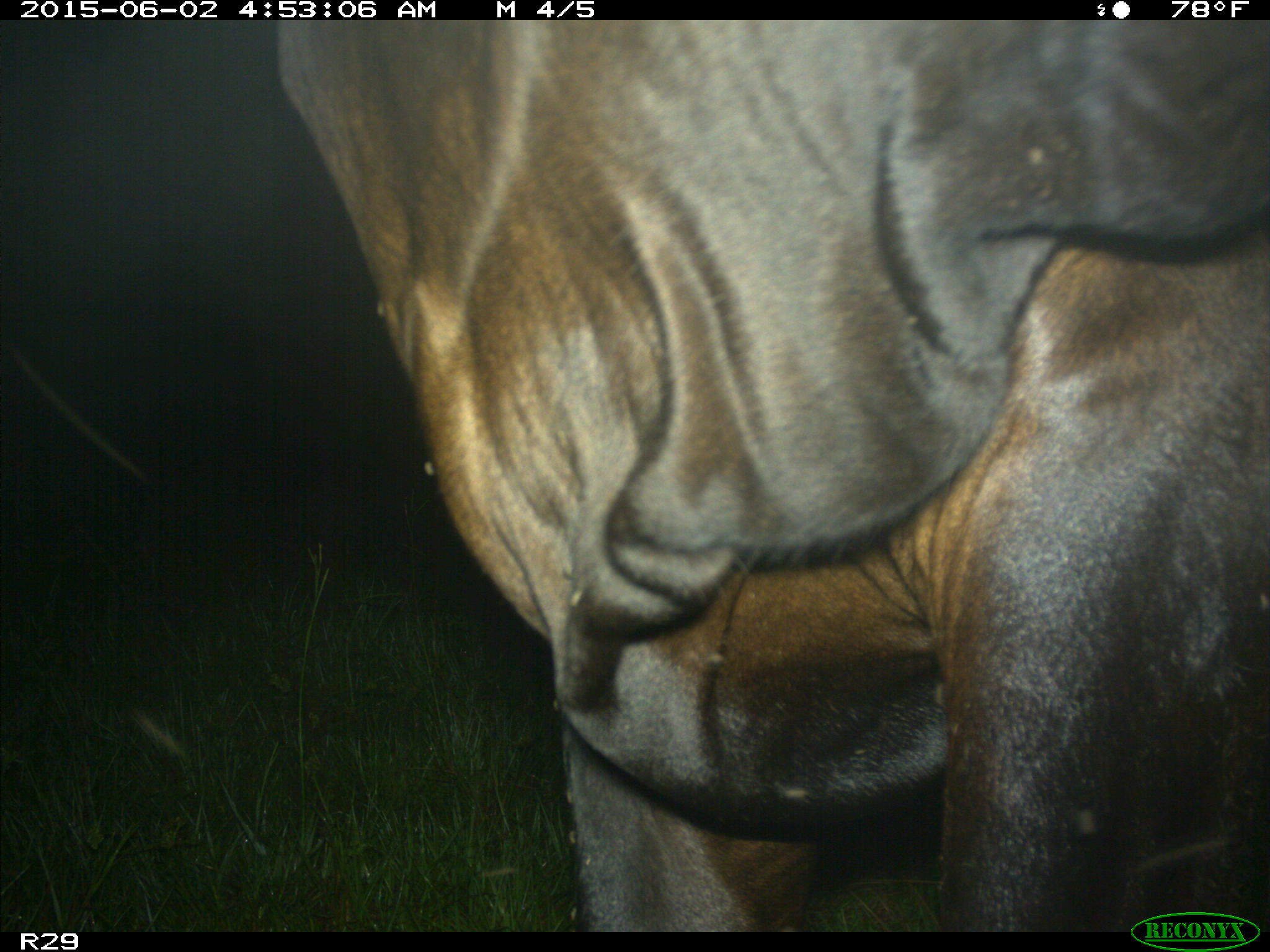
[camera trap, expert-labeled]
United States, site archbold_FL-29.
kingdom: Animalia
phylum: Chordata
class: Mammalia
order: Artiodactyla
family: Bovidae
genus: Bos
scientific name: Bos taurus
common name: domestic cow